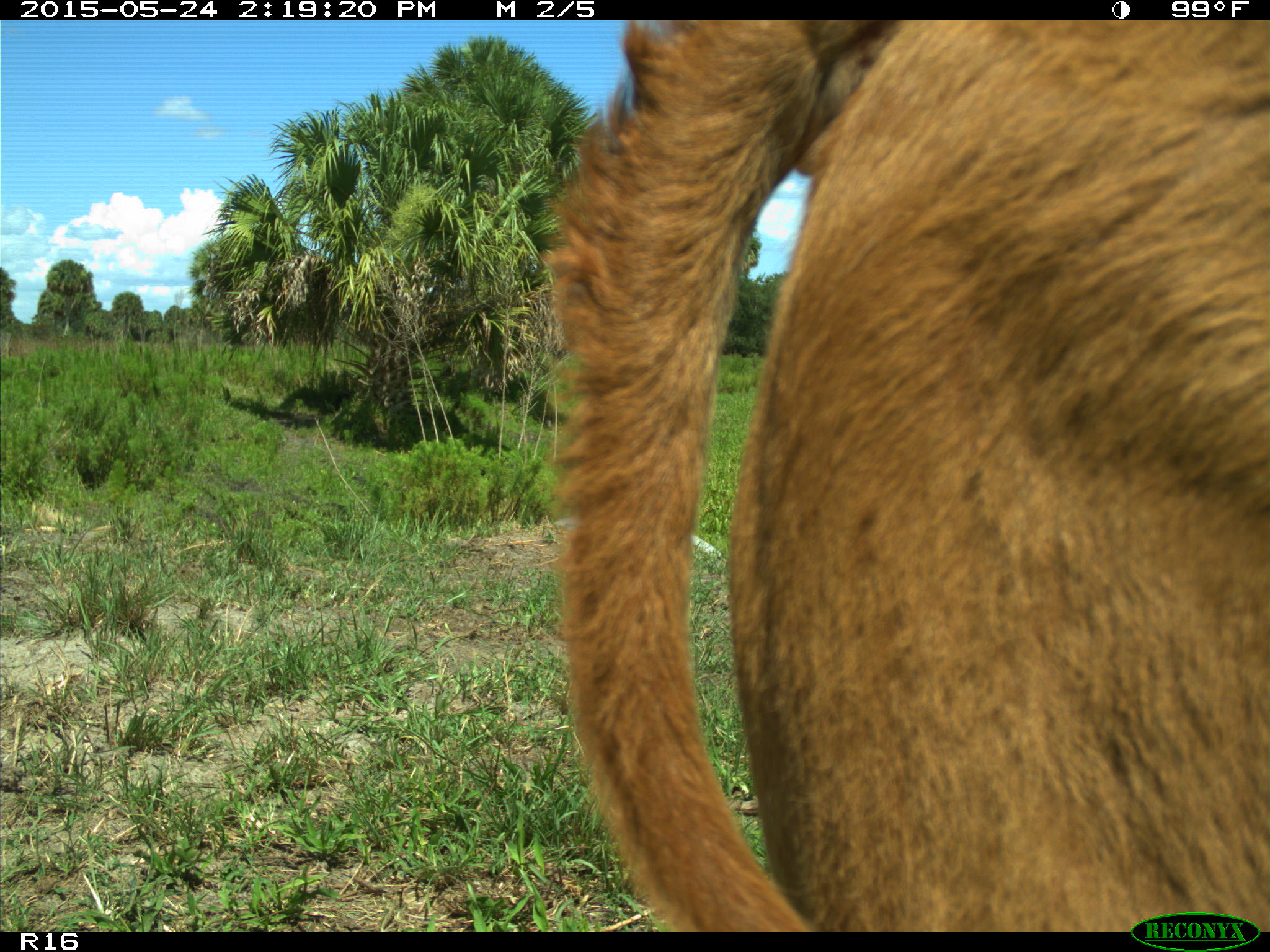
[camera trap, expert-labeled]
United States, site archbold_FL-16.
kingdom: Animalia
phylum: Chordata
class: Mammalia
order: Artiodactyla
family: Bovidae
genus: Bos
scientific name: Bos taurus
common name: domestic cow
Bos taurus (domestic cow).